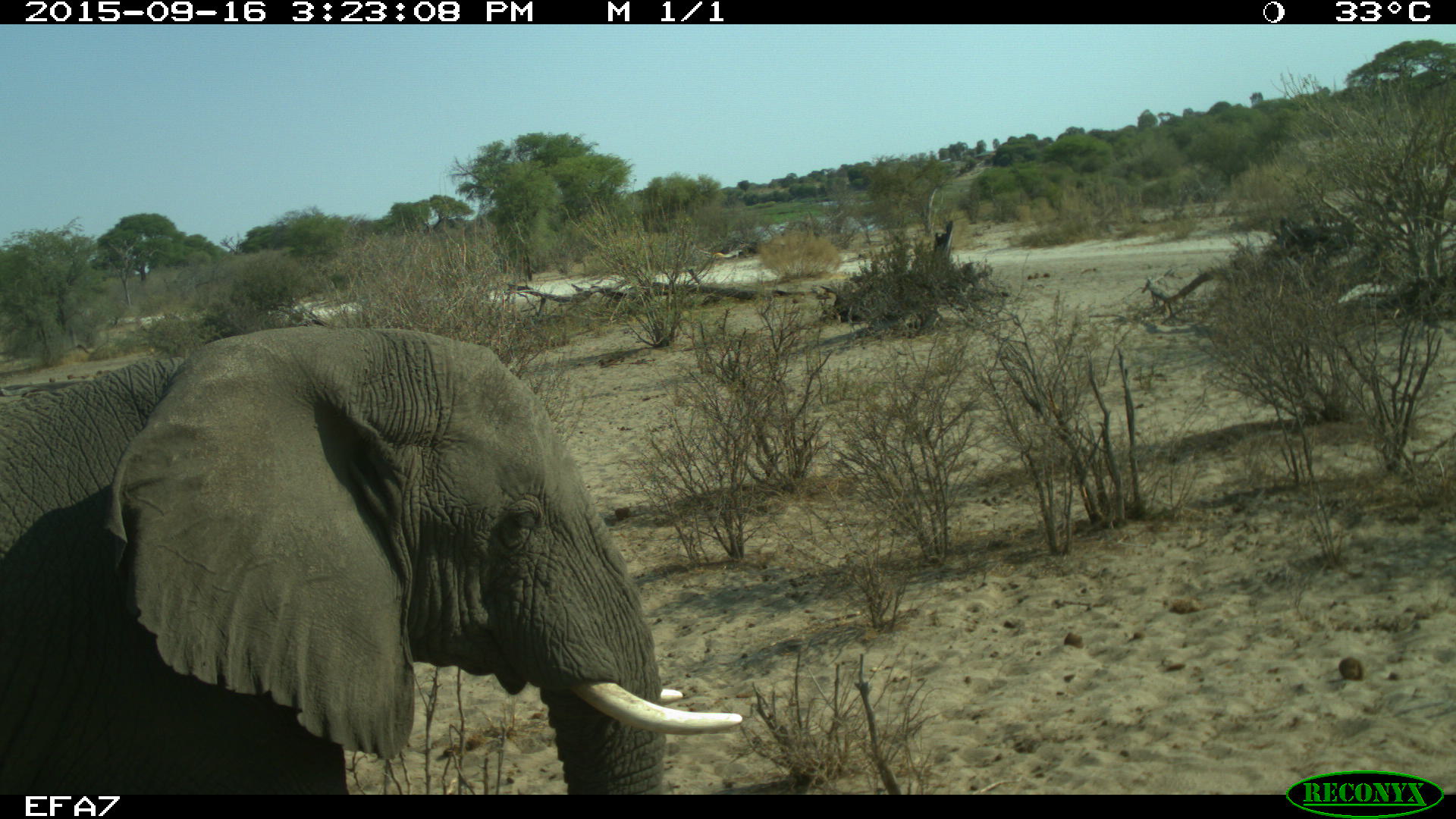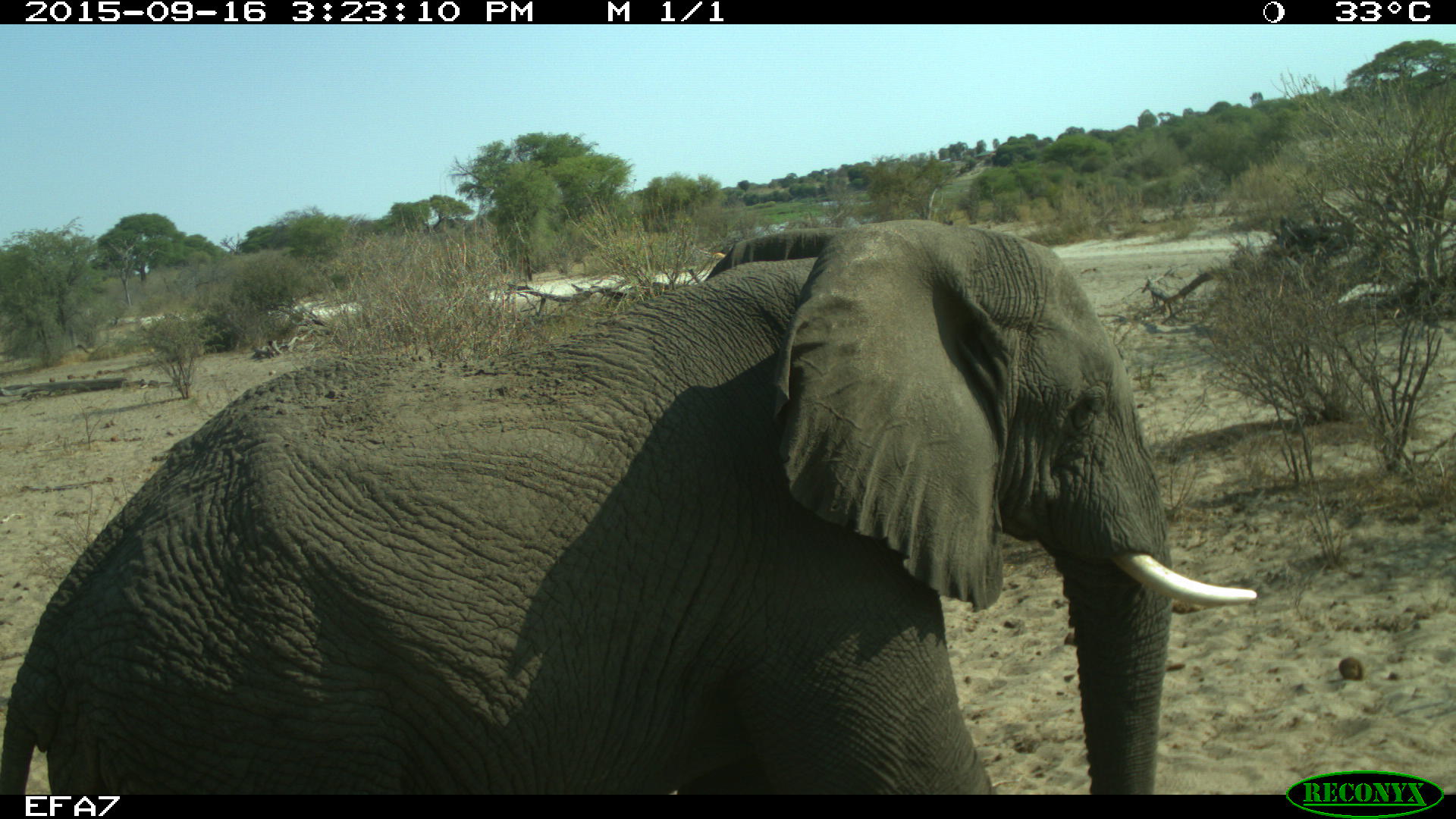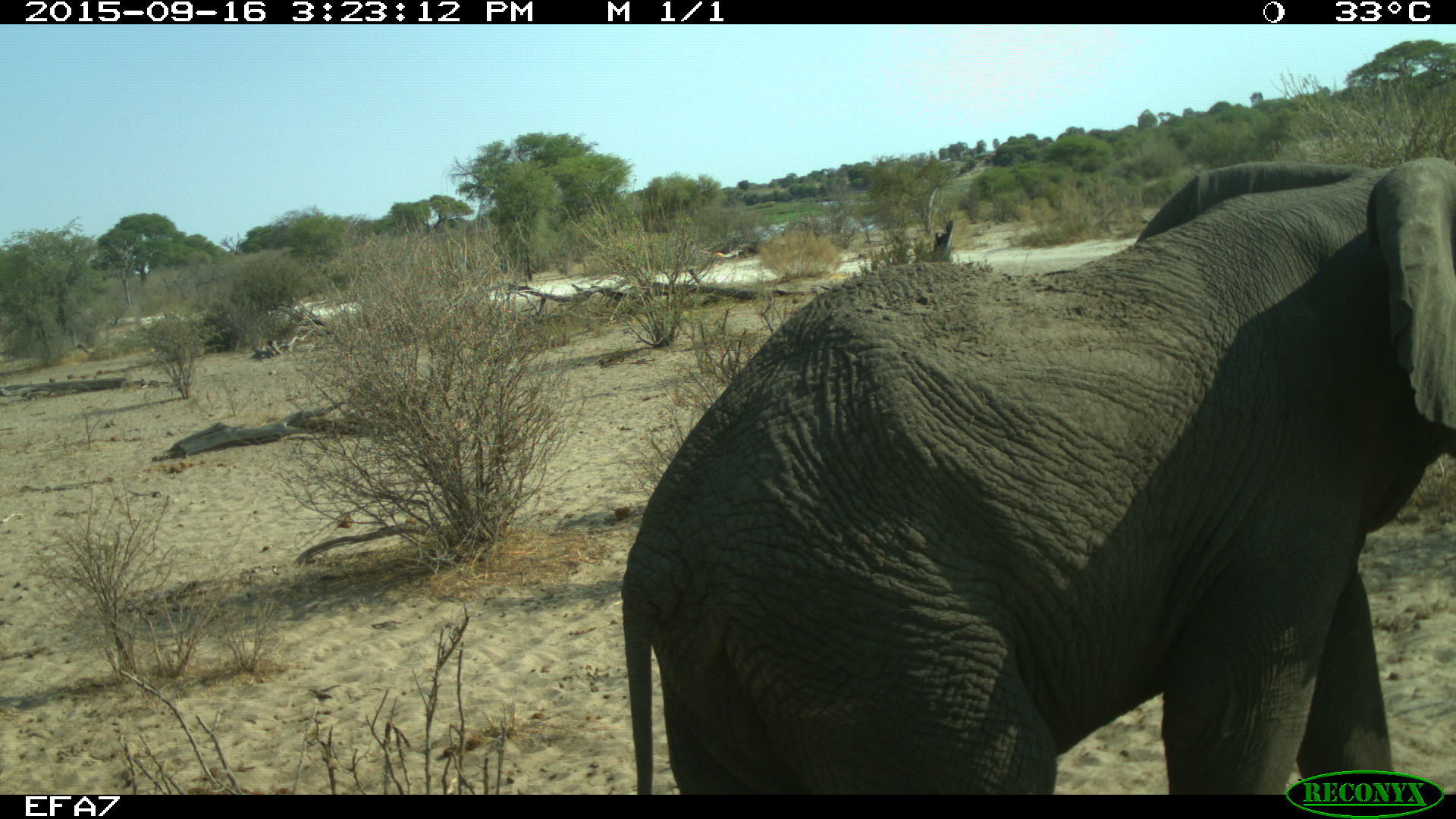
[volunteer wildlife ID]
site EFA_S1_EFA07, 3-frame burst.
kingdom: Animalia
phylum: Chordata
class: Mammalia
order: Proboscidea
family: Elephantidae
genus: Loxodonta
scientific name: Loxodonta africana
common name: african bush elephant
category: elephant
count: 1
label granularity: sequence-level